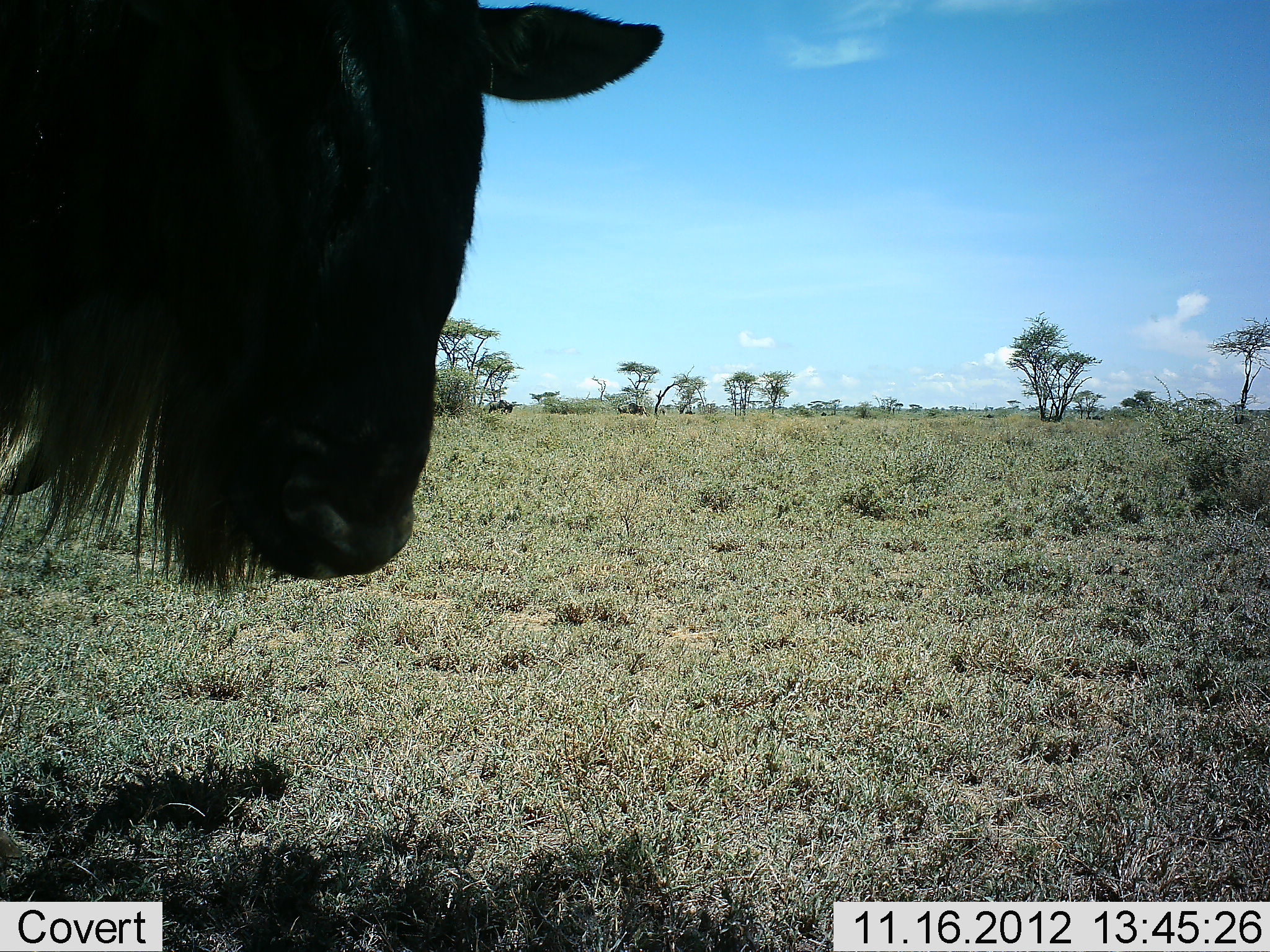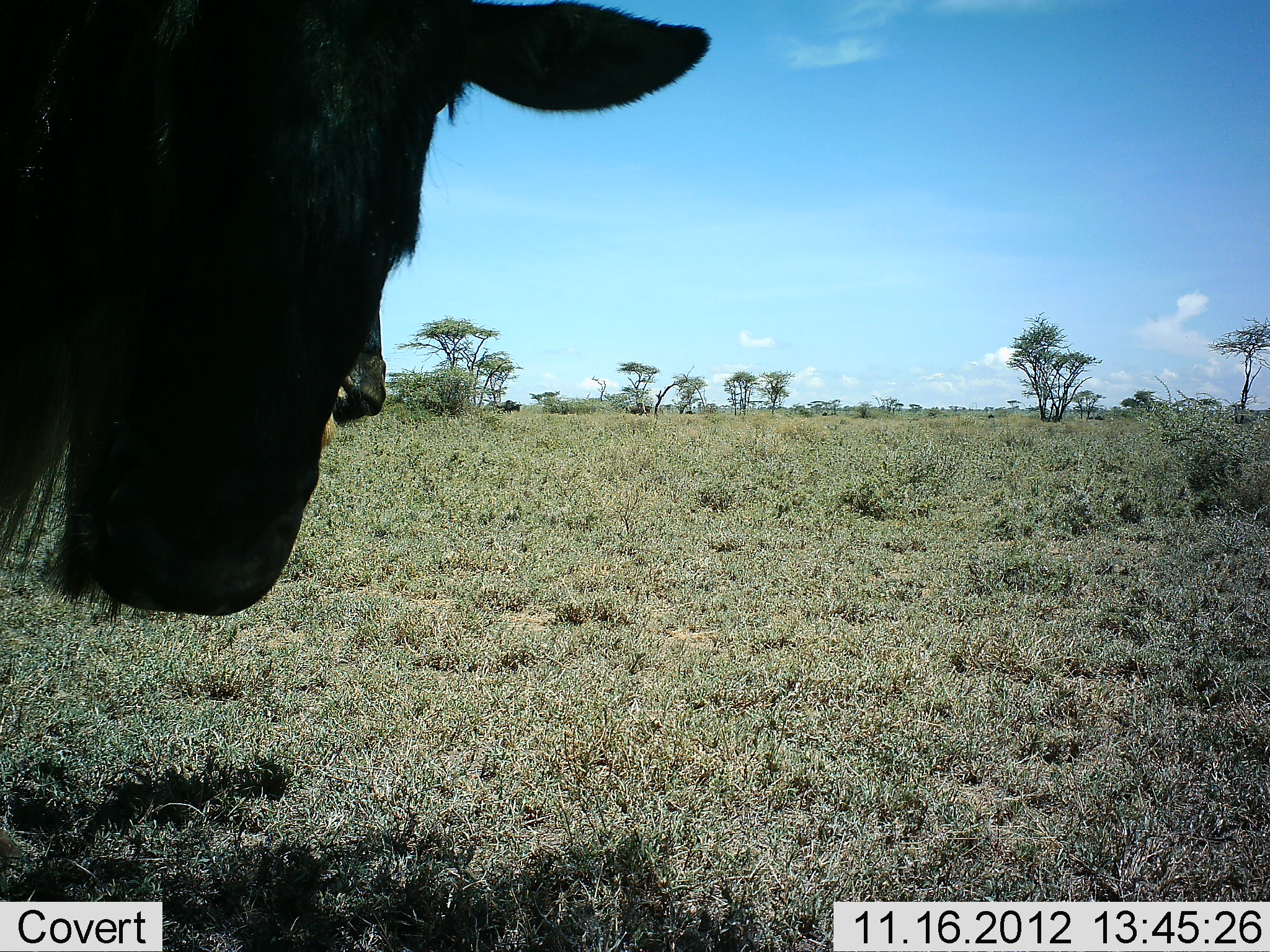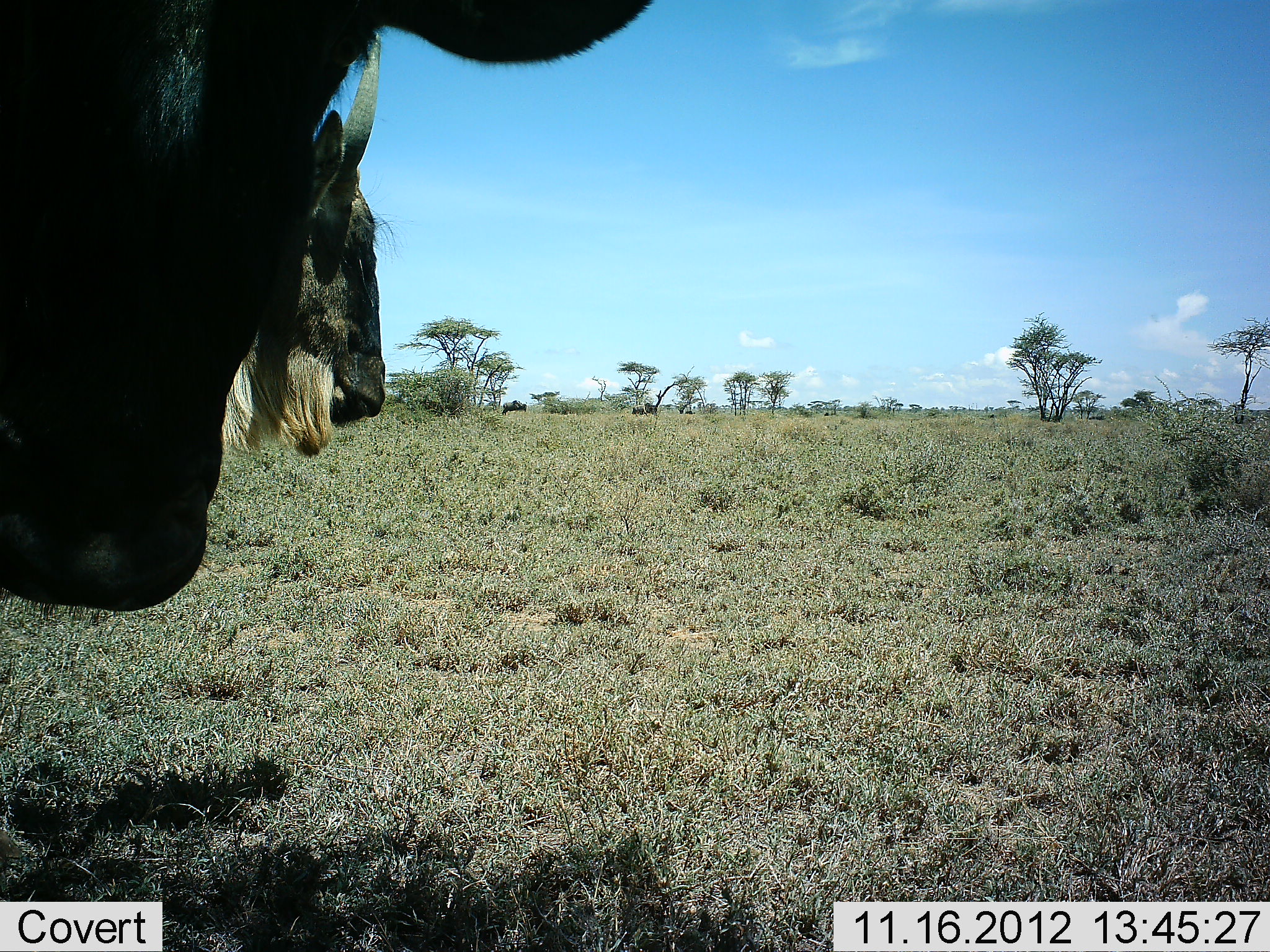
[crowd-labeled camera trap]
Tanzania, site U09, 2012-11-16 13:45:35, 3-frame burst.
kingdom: Animalia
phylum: Chordata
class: Mammalia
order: Artiodactyla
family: Bovidae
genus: Connochaetes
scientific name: Connochaetes taurinus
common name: blue wildebeest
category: wildebeest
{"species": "wildebeest (blue wildebeest) (Connochaetes taurinus)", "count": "2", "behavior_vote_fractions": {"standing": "67%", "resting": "8%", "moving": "25%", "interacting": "0%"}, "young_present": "0%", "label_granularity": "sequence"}